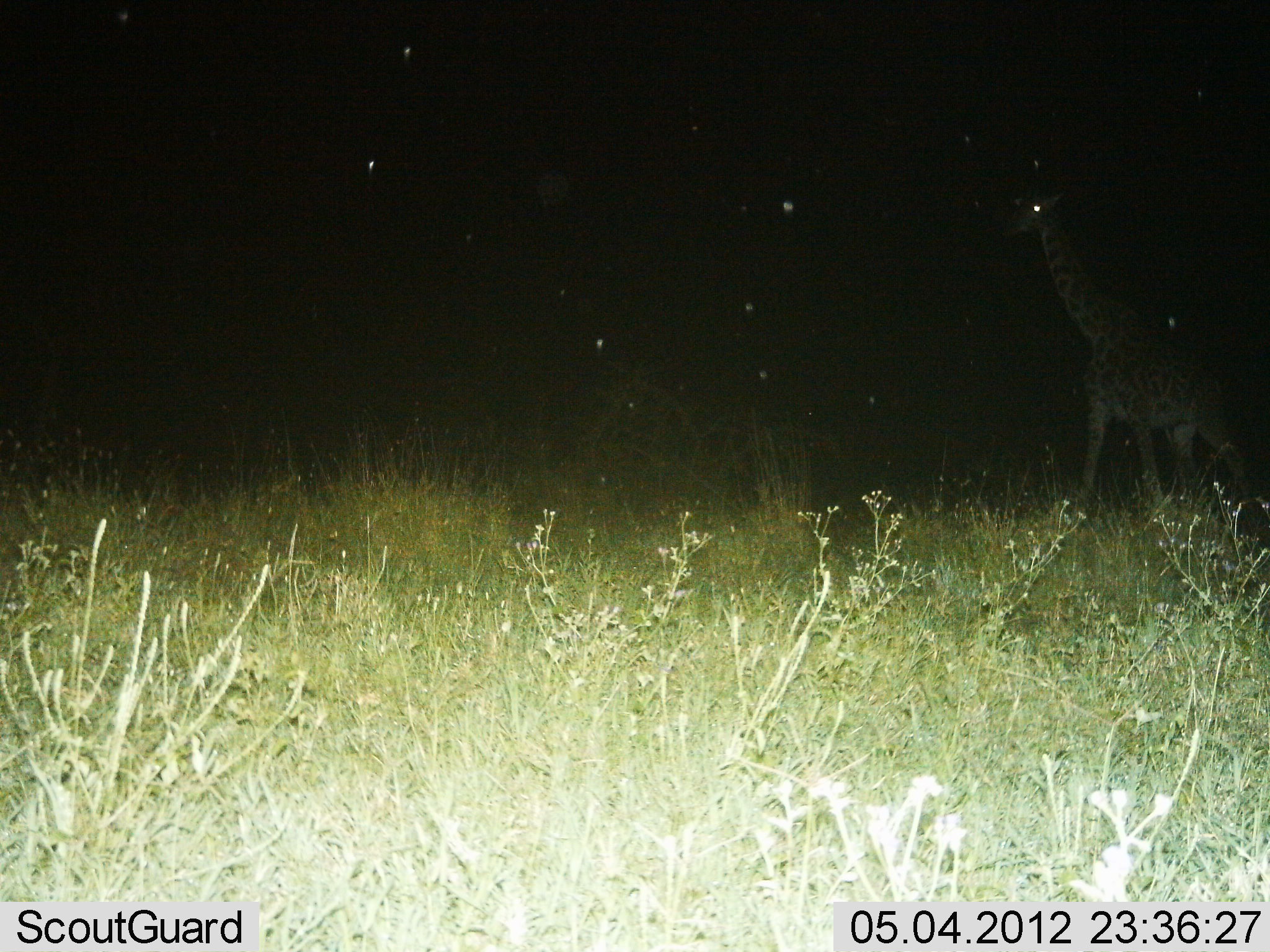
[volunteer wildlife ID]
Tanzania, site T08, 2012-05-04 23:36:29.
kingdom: Animalia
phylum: Chordata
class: Mammalia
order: Artiodactyla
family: Giraffidae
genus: Giraffa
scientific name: Giraffa camelopardalis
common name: giraffe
Giraffe (Giraffa camelopardalis), count 1. Behavior (volunteer vote fractions): standing 30%, resting 0%, moving 70%, interacting 0%. Young present (vote fraction): 10%. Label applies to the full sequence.